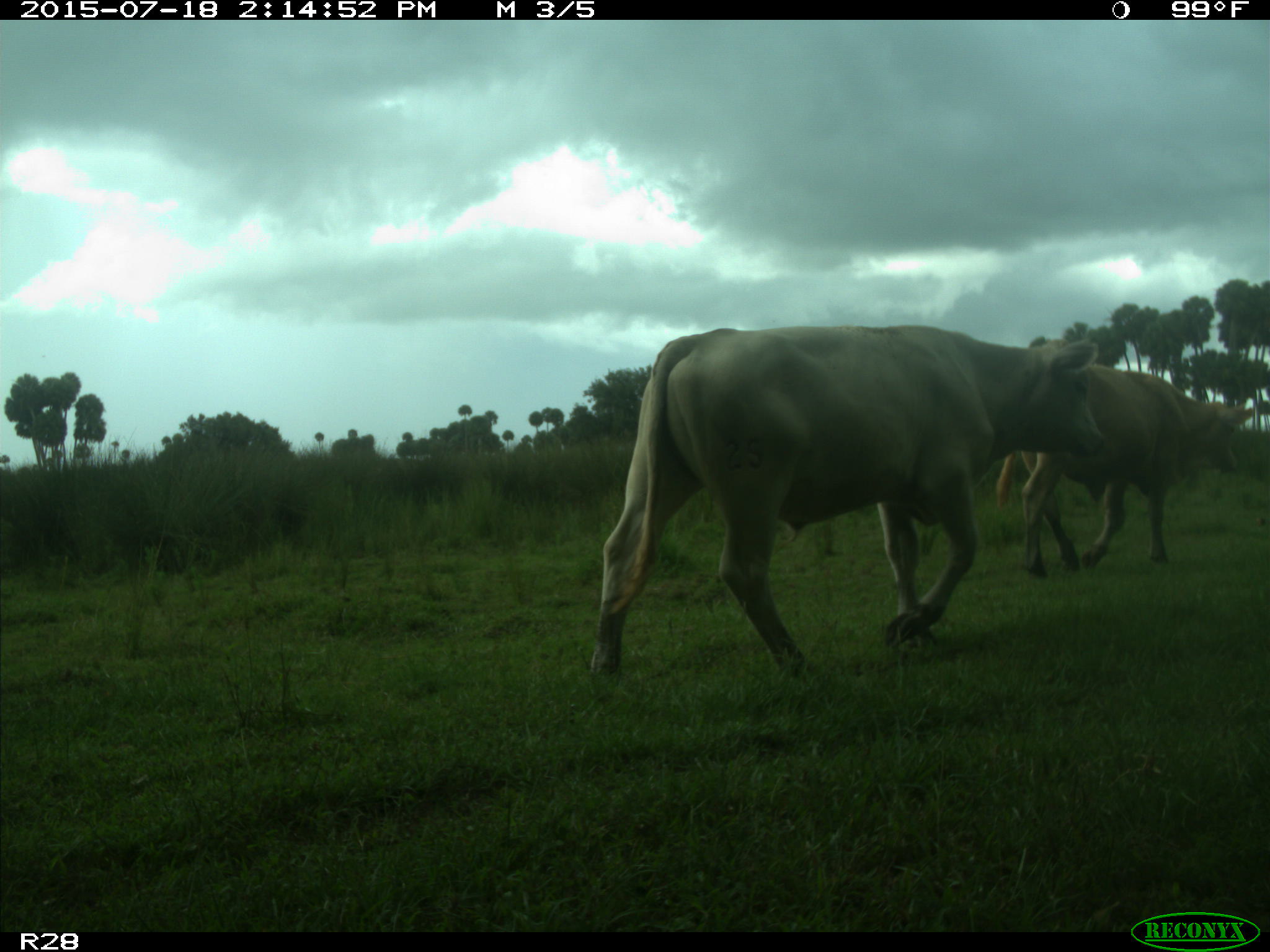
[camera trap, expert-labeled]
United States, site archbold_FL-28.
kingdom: Animalia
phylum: Chordata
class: Mammalia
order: Artiodactyla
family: Bovidae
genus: Bos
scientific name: Bos taurus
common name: domestic cow